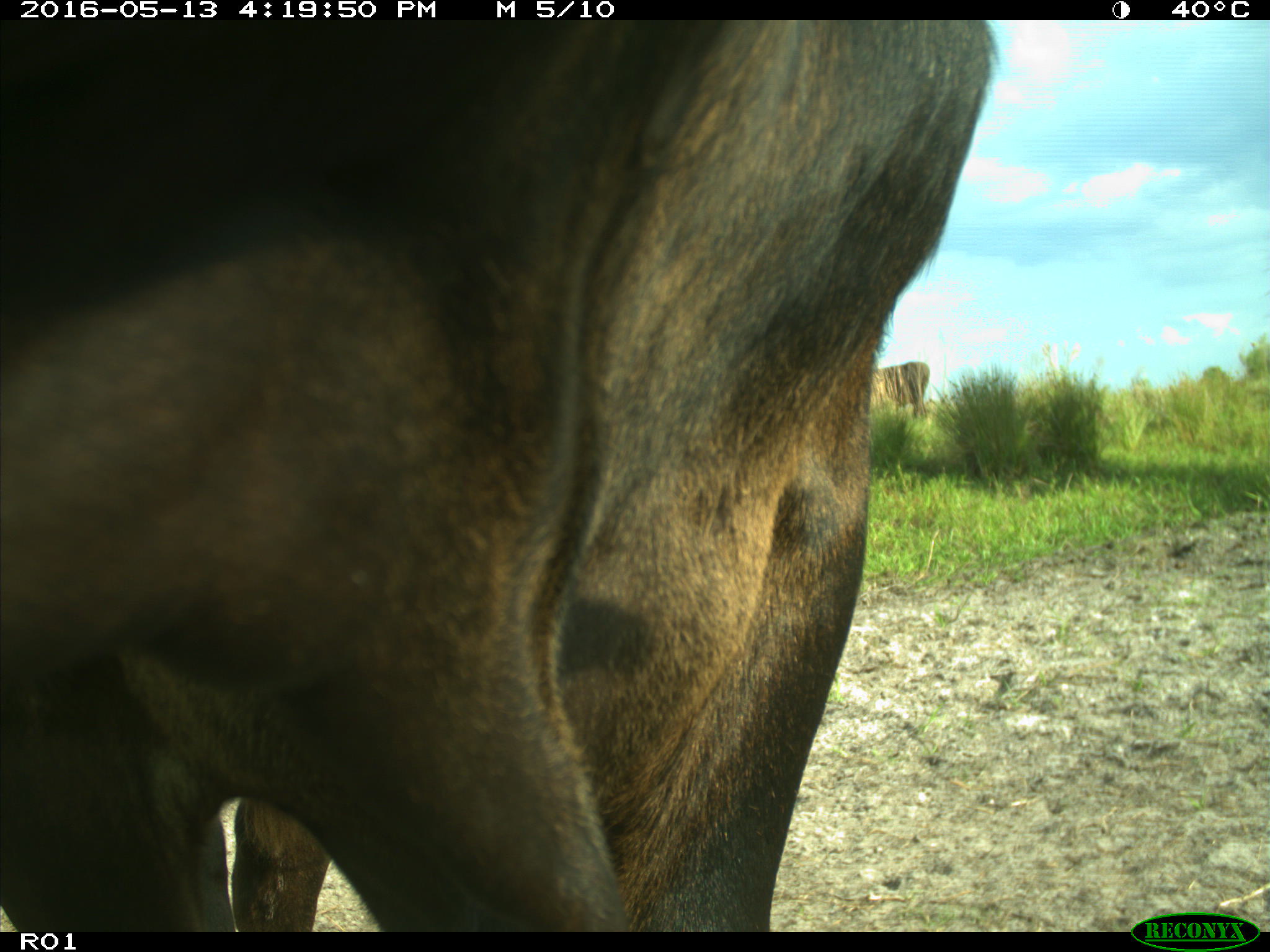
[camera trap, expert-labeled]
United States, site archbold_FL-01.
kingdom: Animalia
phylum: Chordata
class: Mammalia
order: Artiodactyla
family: Bovidae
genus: Bos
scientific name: Bos taurus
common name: domestic cow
Bos taurus (domestic cow).